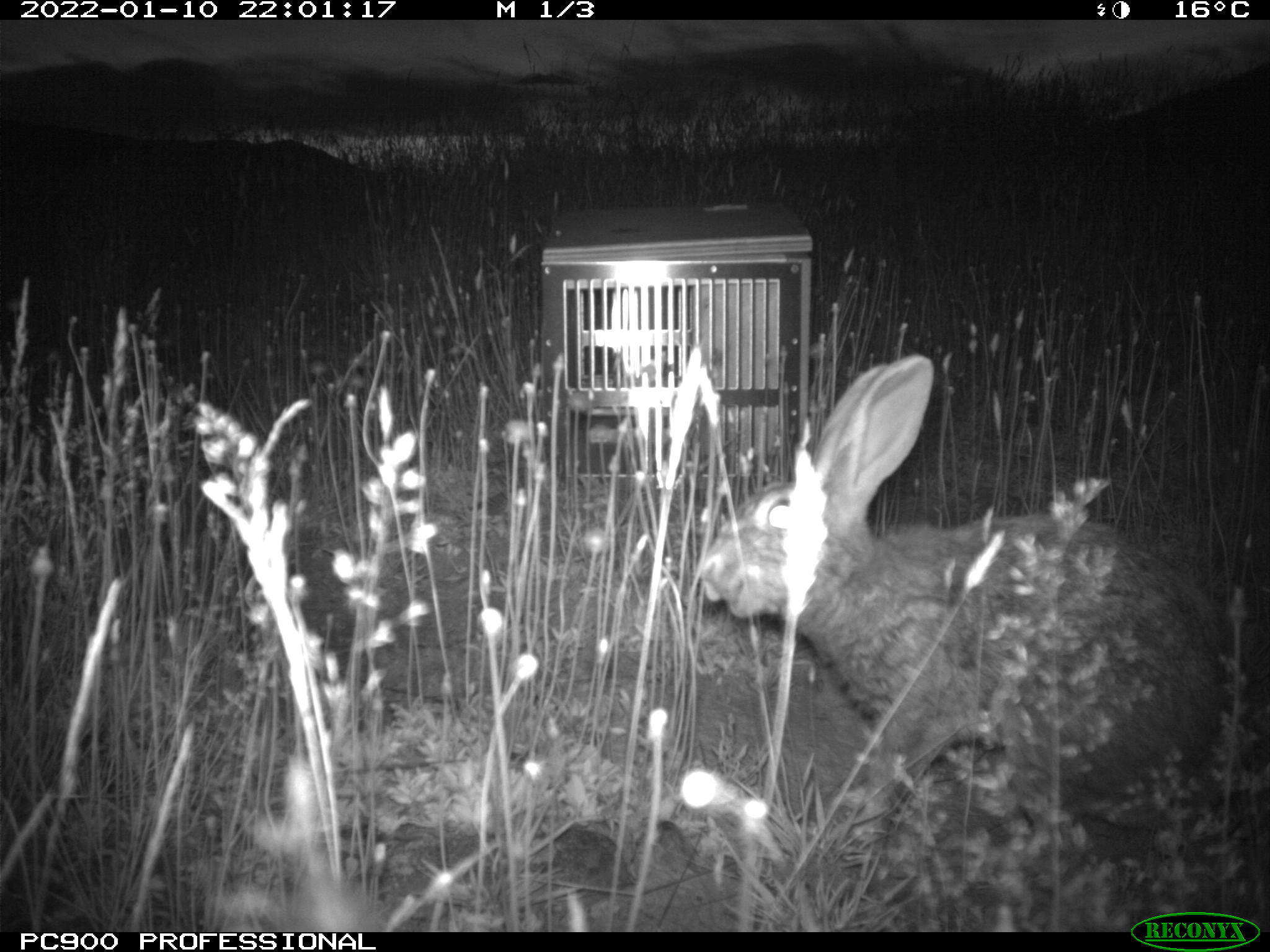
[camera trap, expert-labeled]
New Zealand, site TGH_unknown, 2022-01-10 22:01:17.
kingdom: Animalia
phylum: Chordata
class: Mammalia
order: Lagomorpha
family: Leporidae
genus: Oryctolagus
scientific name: Oryctolagus cuniculus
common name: european rabbit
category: rabbit